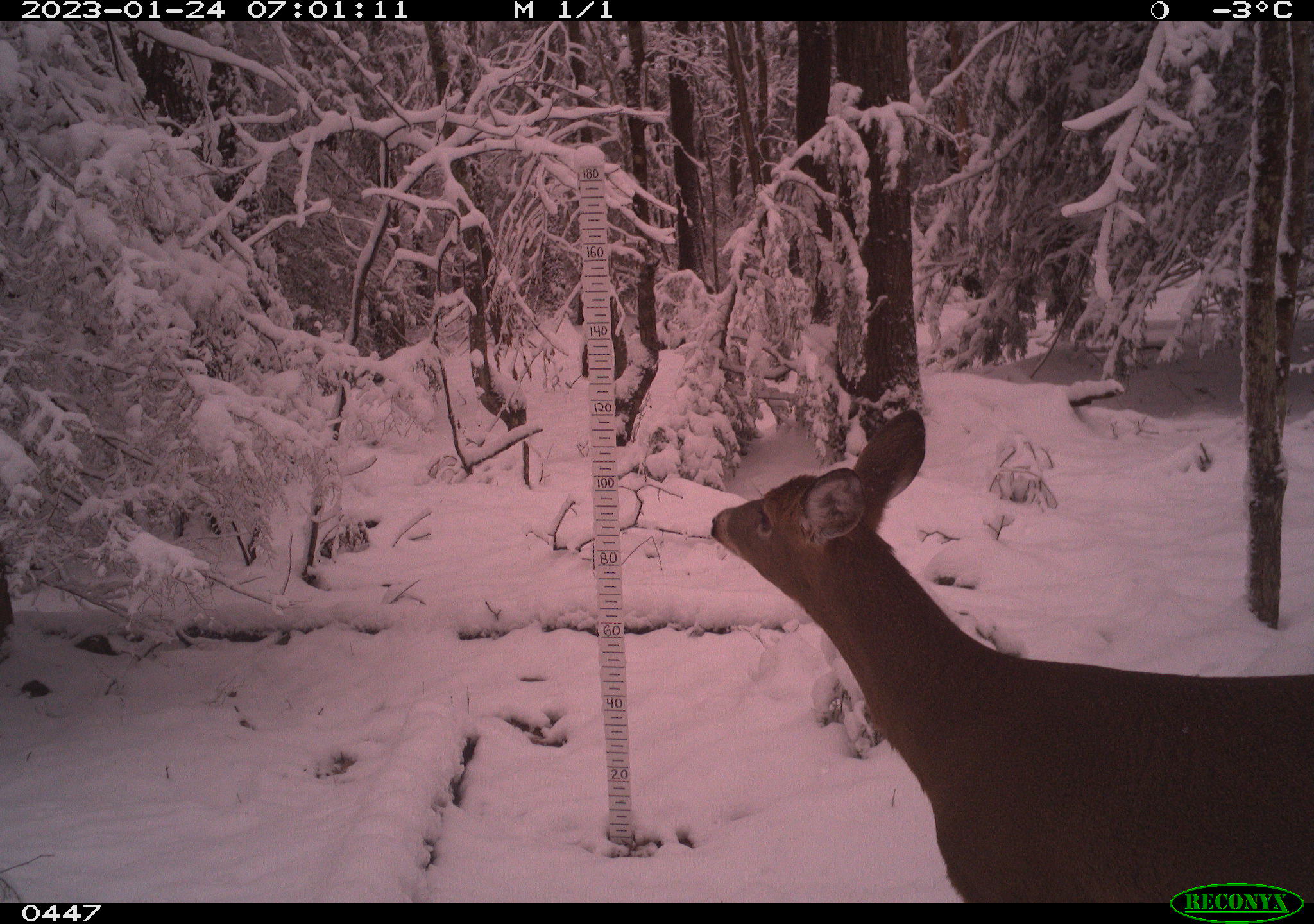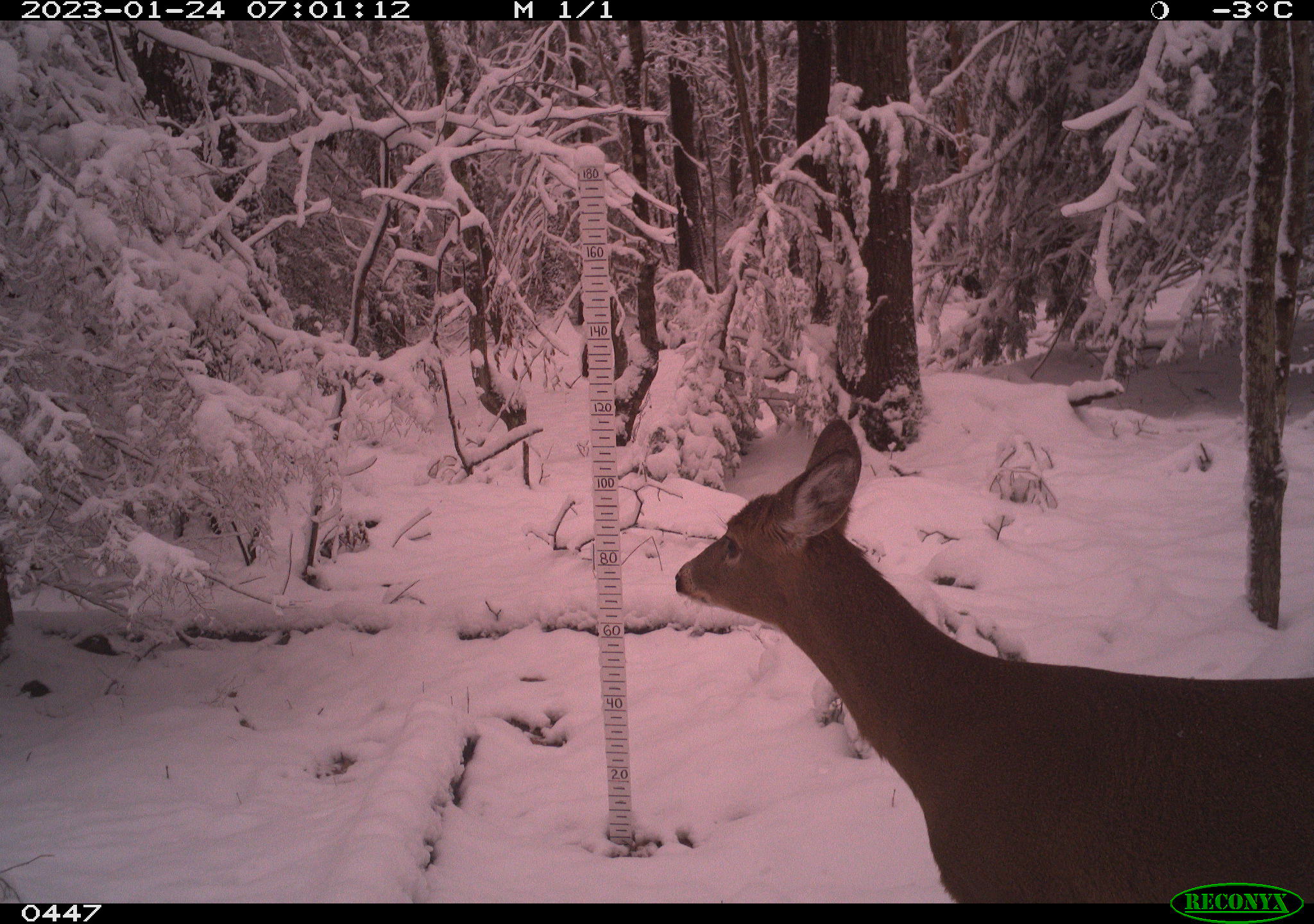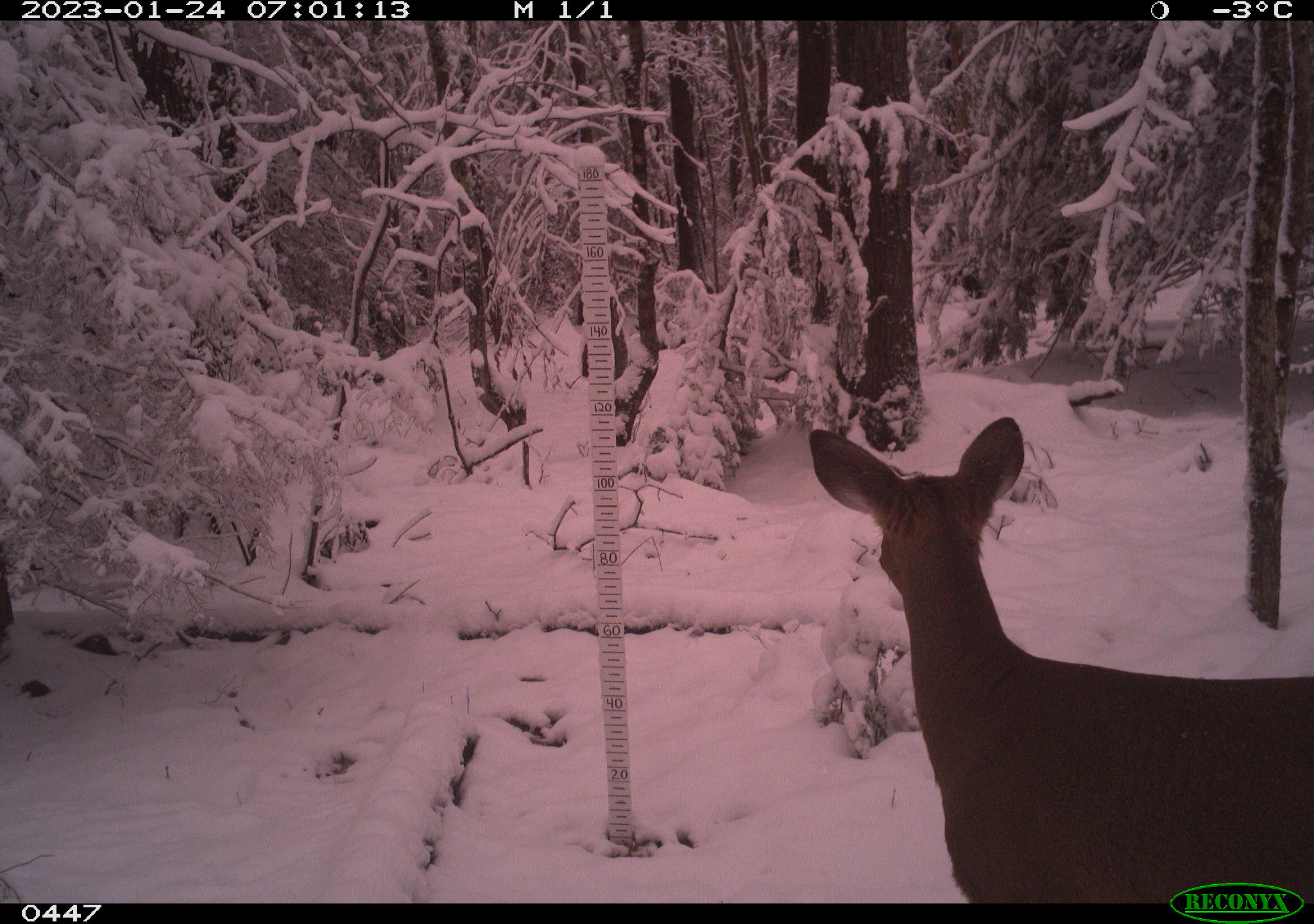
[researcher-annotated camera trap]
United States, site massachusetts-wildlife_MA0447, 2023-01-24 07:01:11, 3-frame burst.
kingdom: Animalia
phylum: Chordata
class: Mammalia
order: Artiodactyla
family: Cervidae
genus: Odocoileus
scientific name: Odocoileus virginianus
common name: white-tailed deer